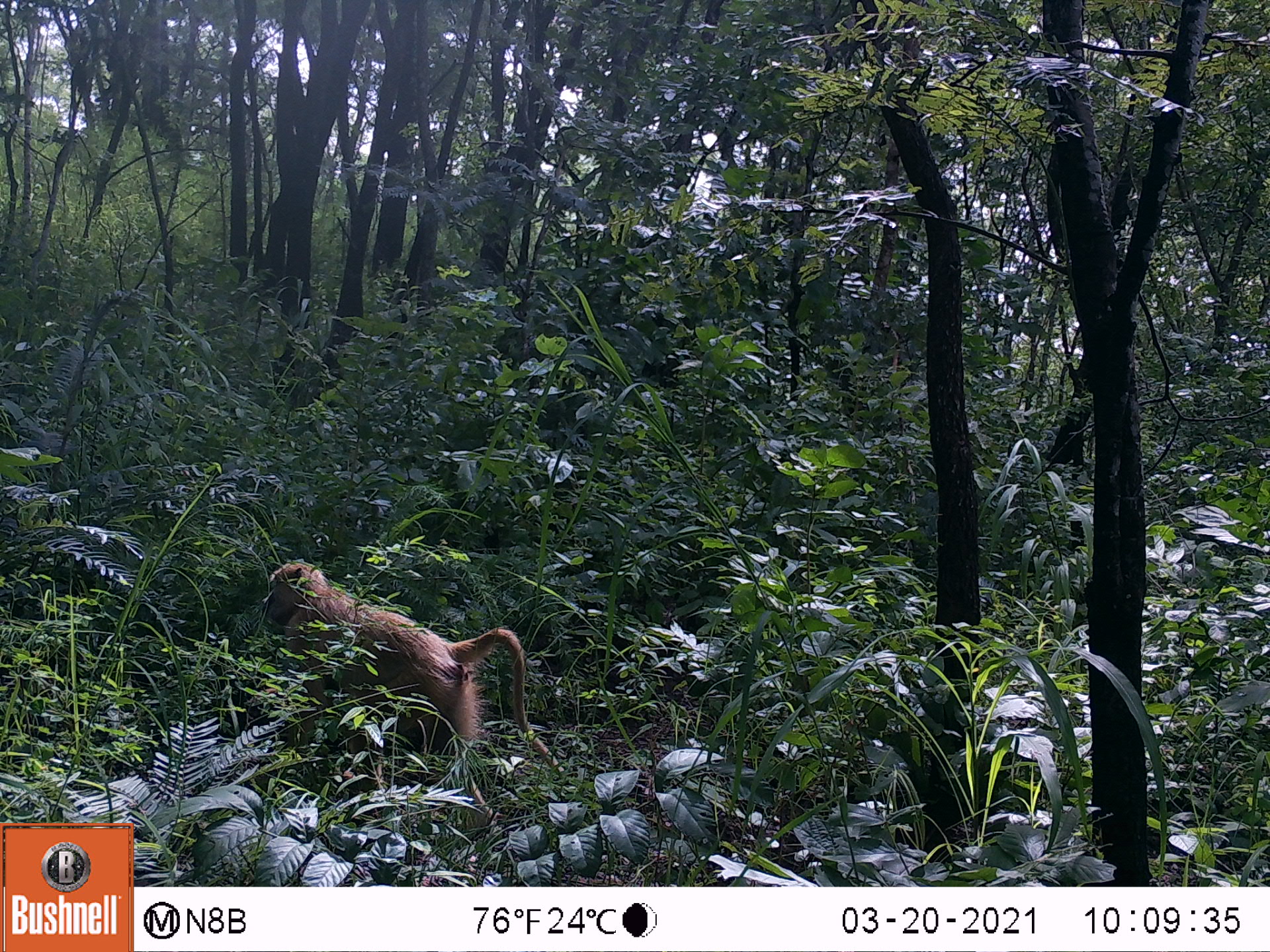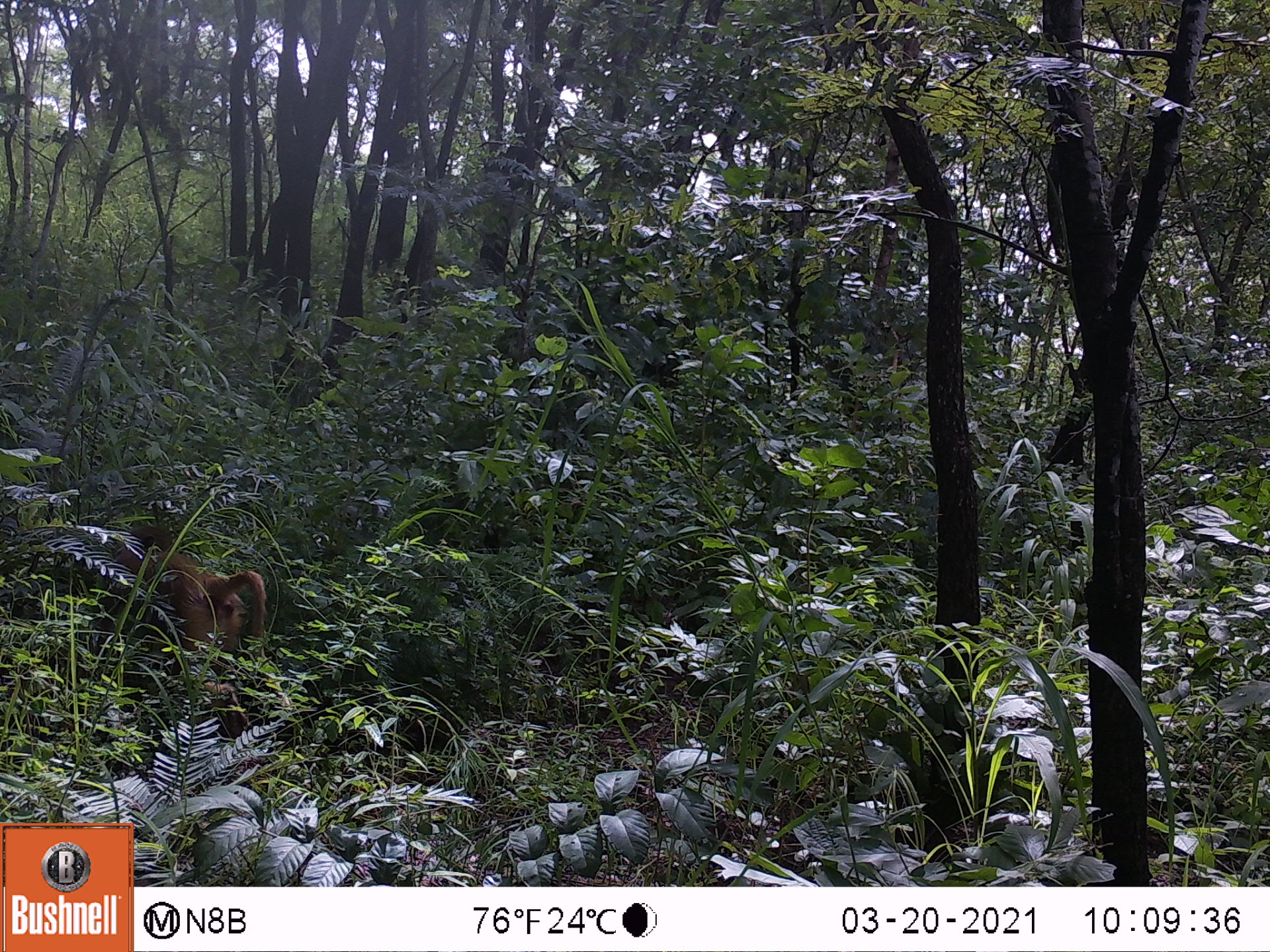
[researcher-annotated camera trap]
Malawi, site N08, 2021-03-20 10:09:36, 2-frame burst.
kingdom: Animalia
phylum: Chordata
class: Mammalia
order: Primates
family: Cercopithecidae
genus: Papio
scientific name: Papio cynocephalus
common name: yellow baboon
Yellow baboon (Papio cynocephalus), count 1.